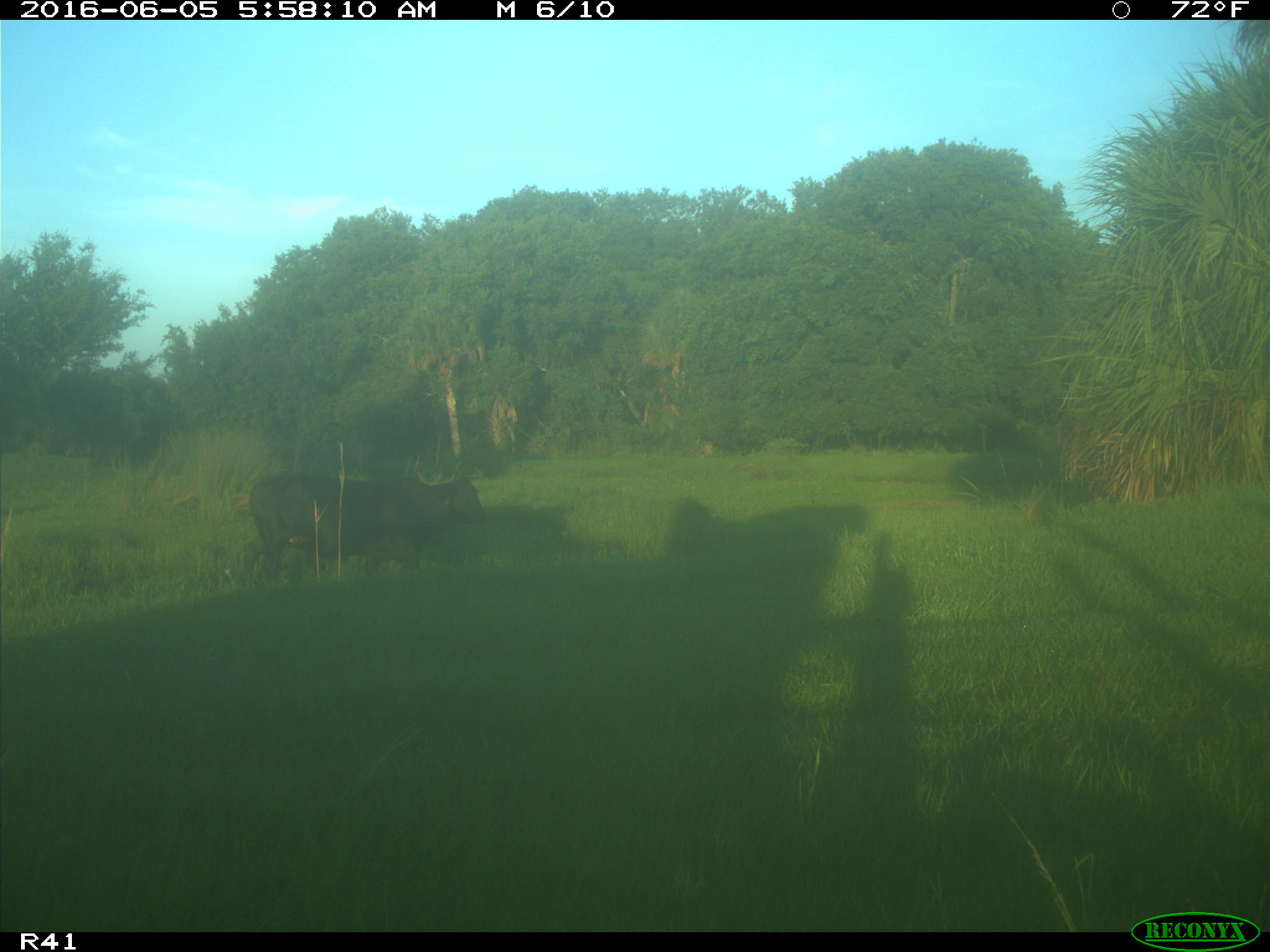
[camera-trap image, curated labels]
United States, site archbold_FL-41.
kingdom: Animalia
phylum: Chordata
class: Mammalia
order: Artiodactyla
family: Bovidae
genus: Bos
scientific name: Bos taurus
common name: domestic cow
Bos taurus (domestic cow).